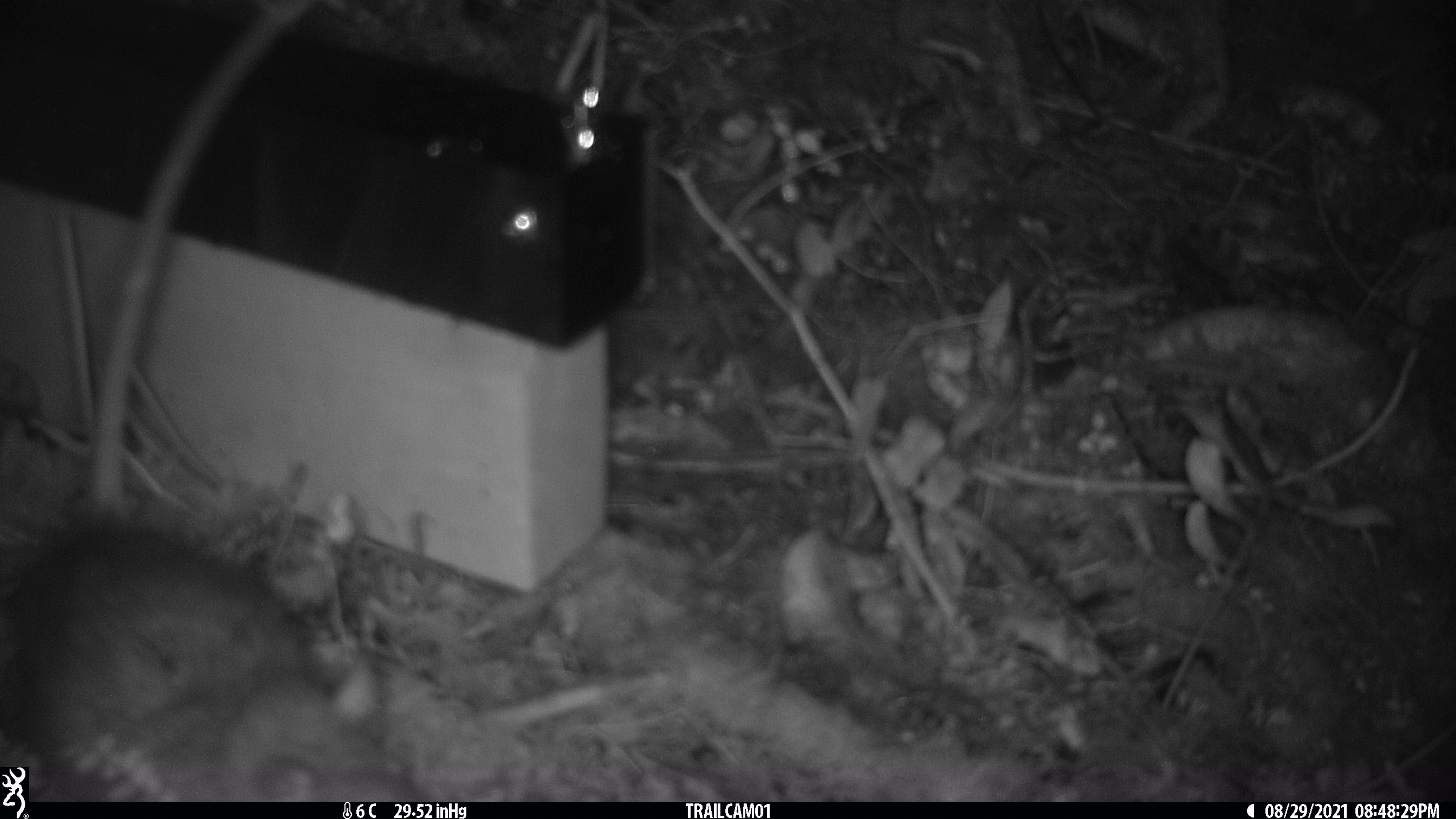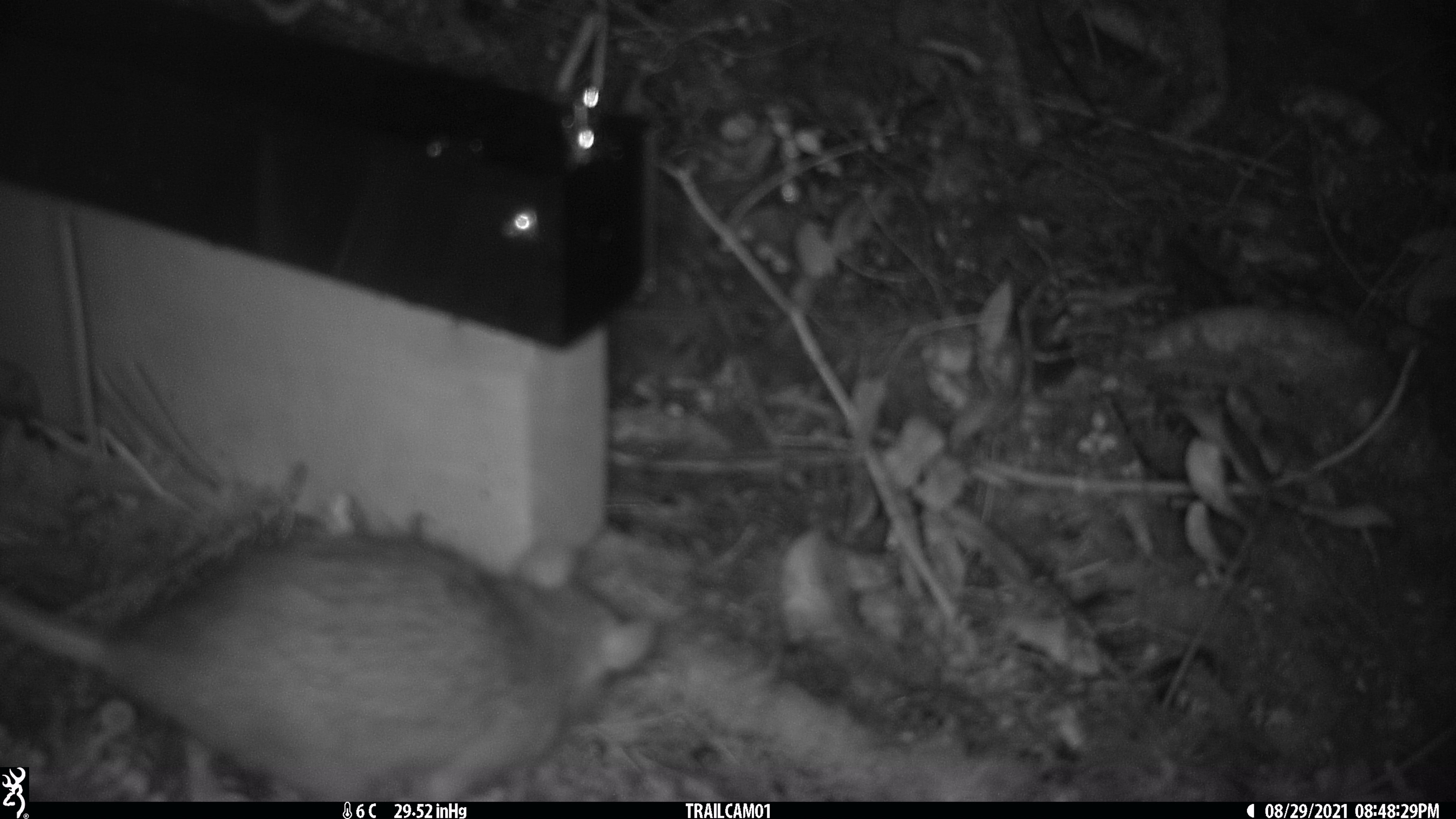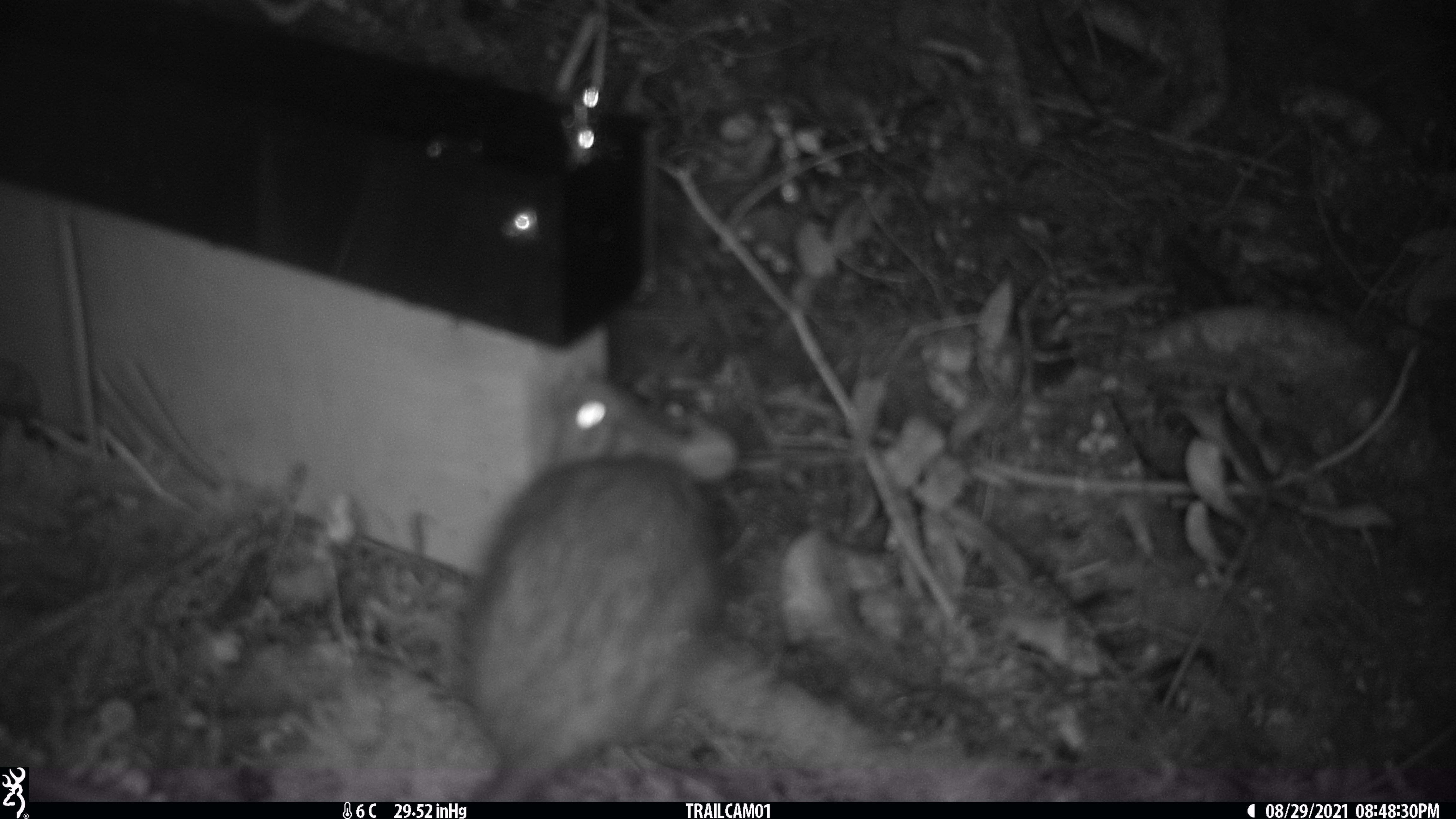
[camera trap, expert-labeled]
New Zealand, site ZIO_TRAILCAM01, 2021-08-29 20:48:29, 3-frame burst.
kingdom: Animalia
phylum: Chordata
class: Mammalia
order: Rodentia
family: Muridae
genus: Rattus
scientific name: Rattus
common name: rat